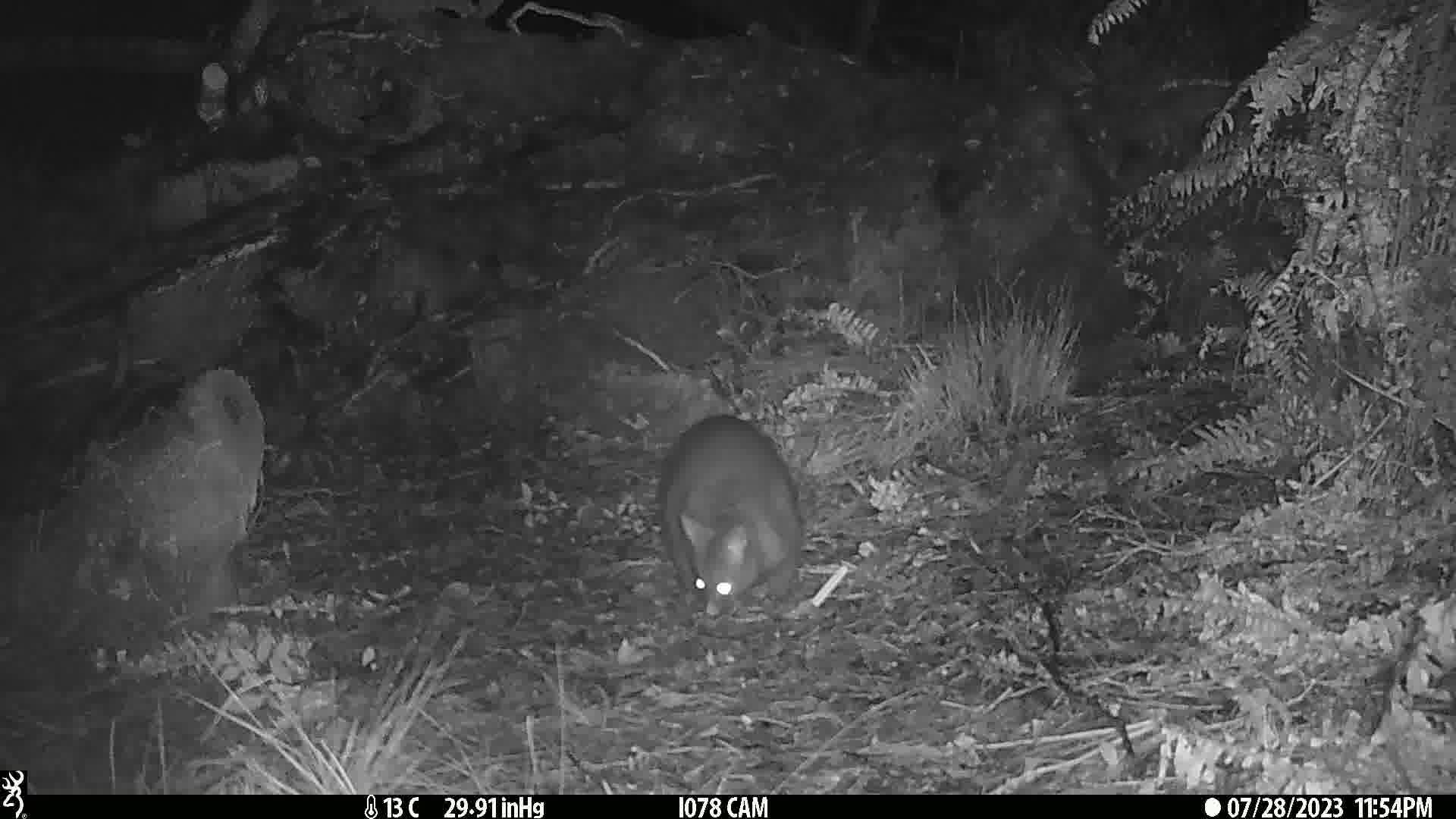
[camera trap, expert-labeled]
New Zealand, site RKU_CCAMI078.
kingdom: Animalia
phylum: Chordata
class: Mammalia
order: Diprotodontia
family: Phalangeridae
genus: Trichosurus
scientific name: Trichosurus vulpecula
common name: common brushtail possum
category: possum